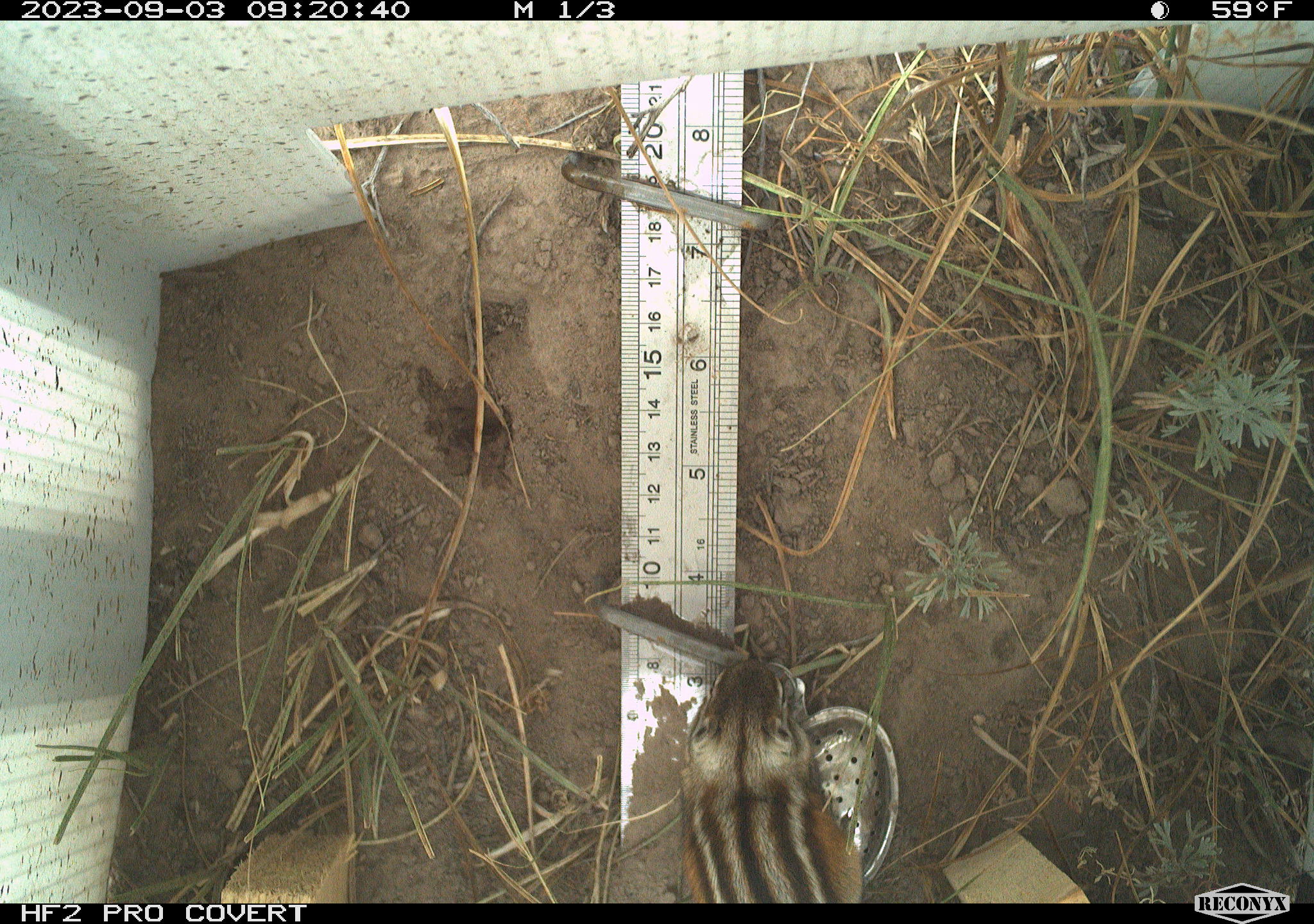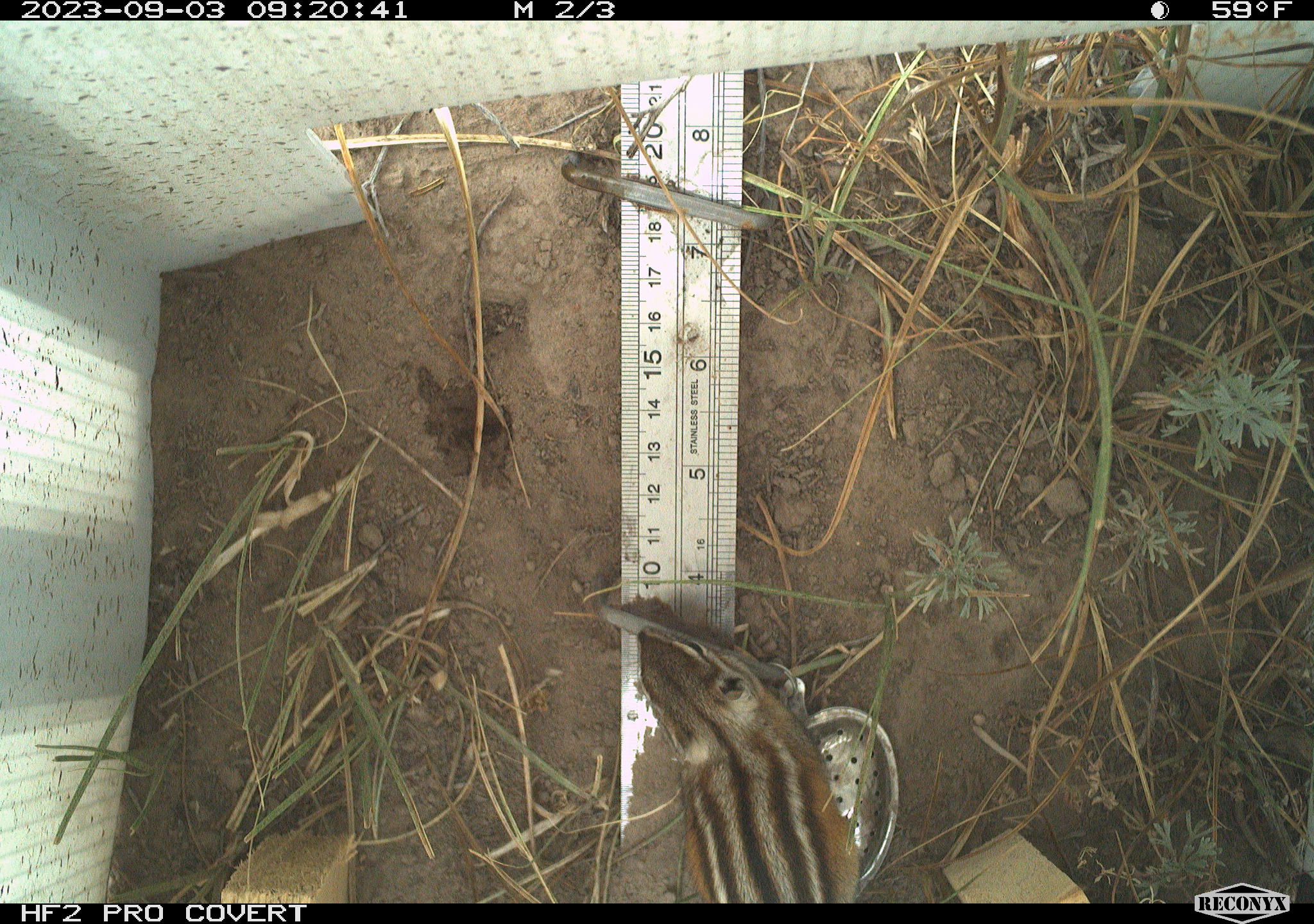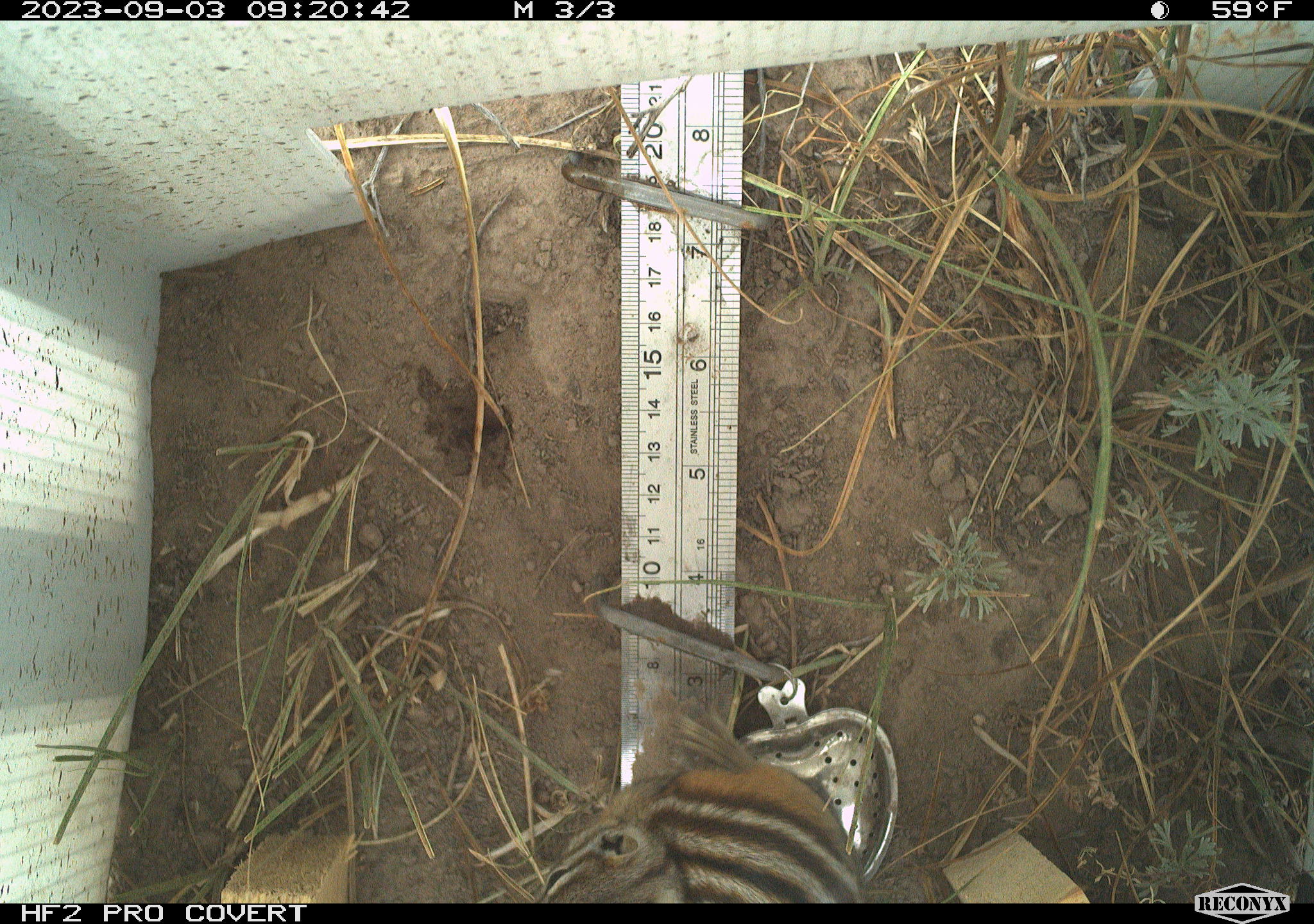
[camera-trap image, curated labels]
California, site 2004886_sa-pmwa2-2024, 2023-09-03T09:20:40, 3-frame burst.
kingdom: Animalia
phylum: Chordata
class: Mammalia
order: Rodentia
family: Sciuridae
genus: Neotamias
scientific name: Neotamias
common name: western chipmunks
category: neotamias species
Neotamias species (western chipmunks) (Neotamias).